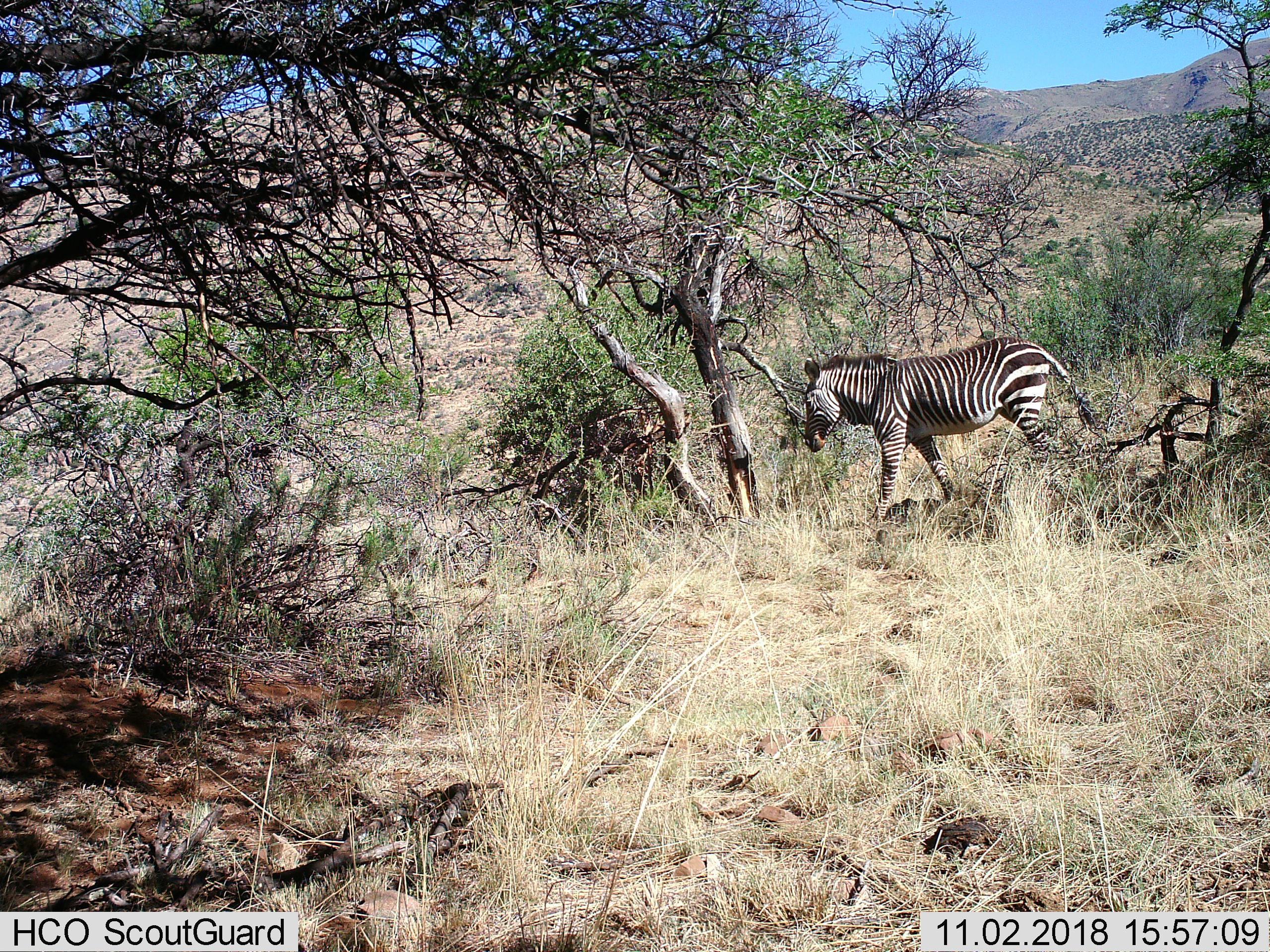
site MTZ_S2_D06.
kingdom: Animalia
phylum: Chordata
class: Mammalia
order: Perissodactyla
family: Equidae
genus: Equus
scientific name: Equus zebra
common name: mountain zebra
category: zebramountain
Zebramountain (mountain zebra) (Equus zebra), count 1. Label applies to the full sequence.